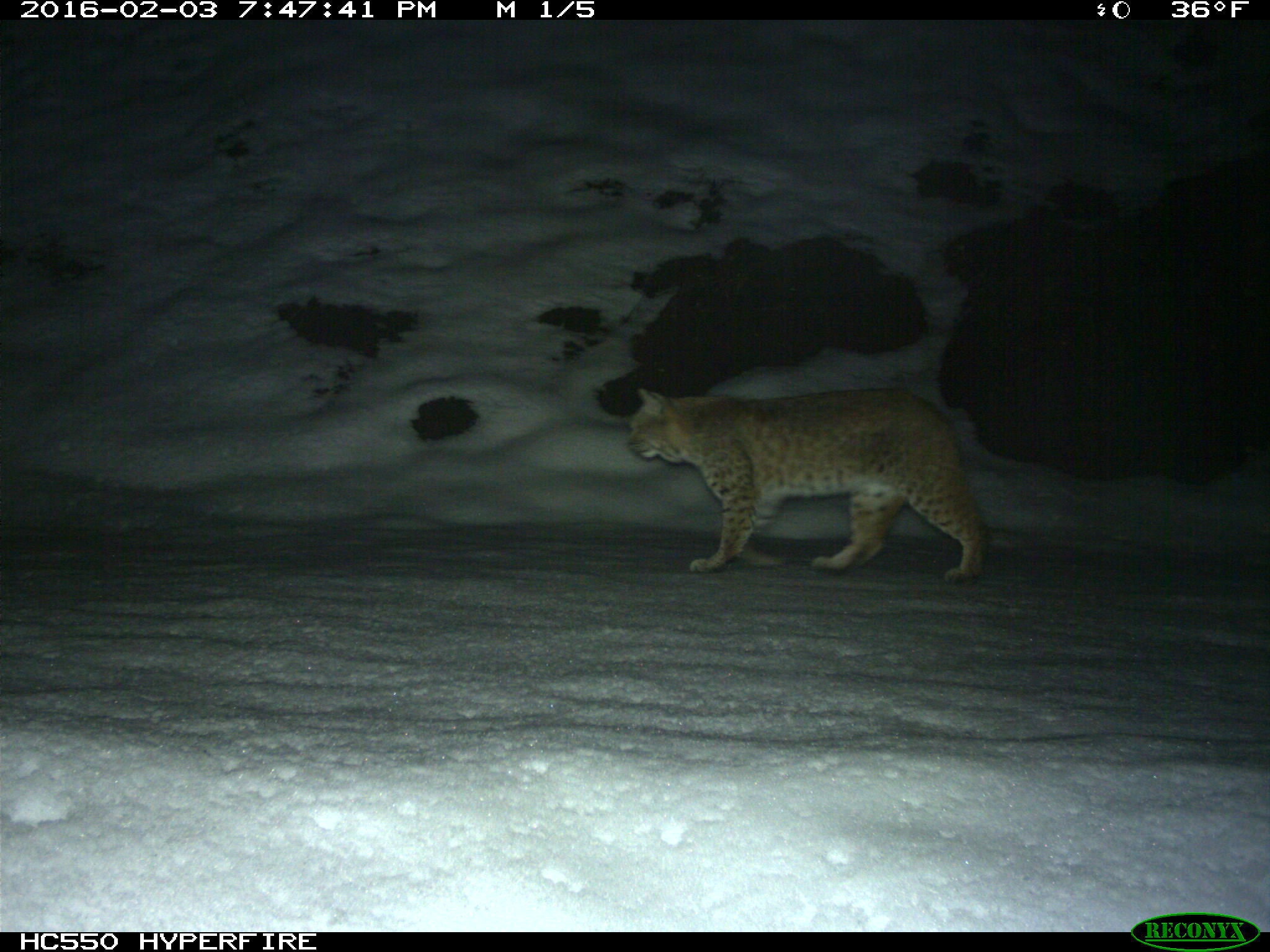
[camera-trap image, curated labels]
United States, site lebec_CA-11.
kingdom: Animalia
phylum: Chordata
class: Mammalia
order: Carnivora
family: Felidae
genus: Lynx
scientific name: Lynx rufus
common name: bobcat